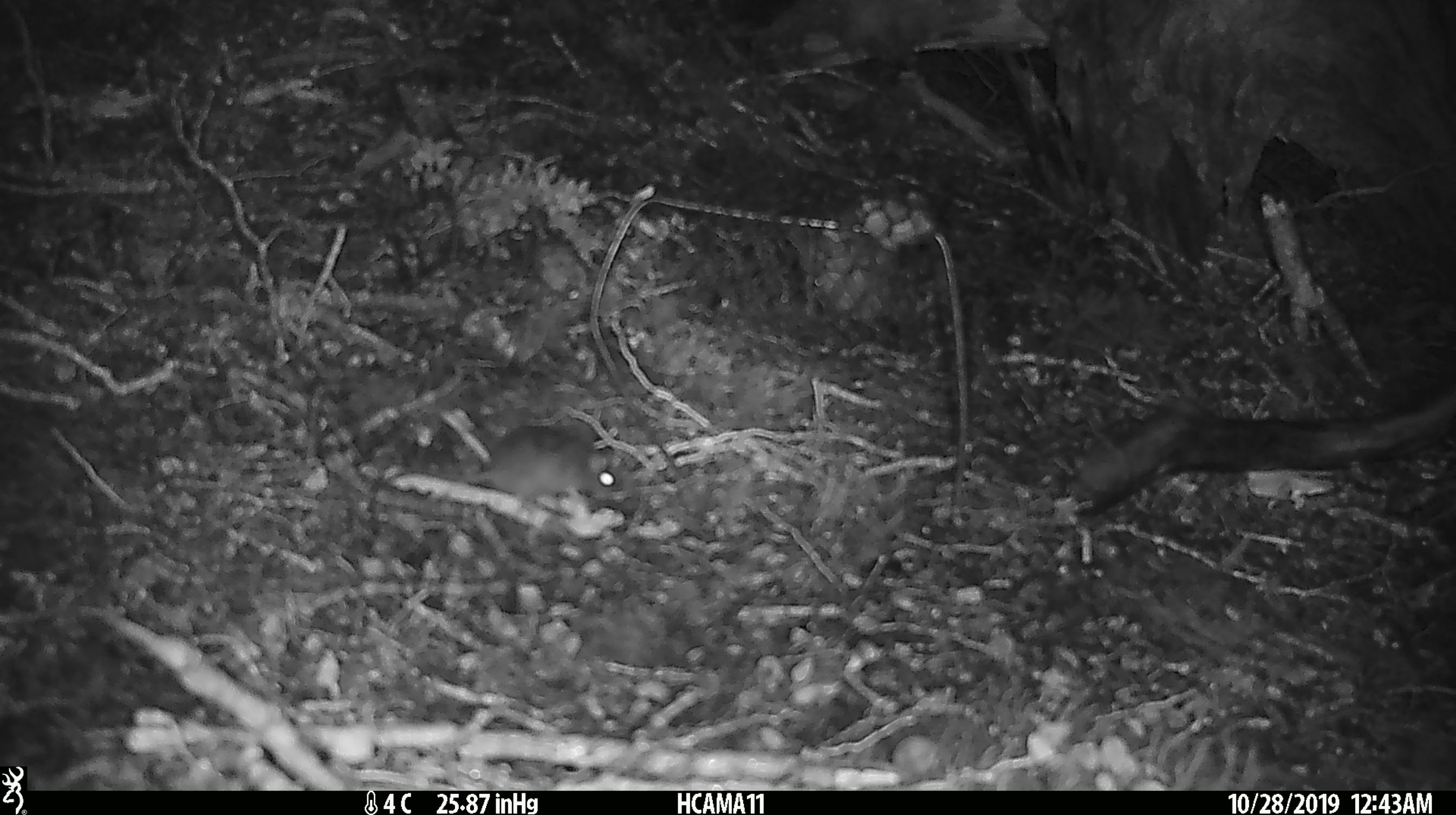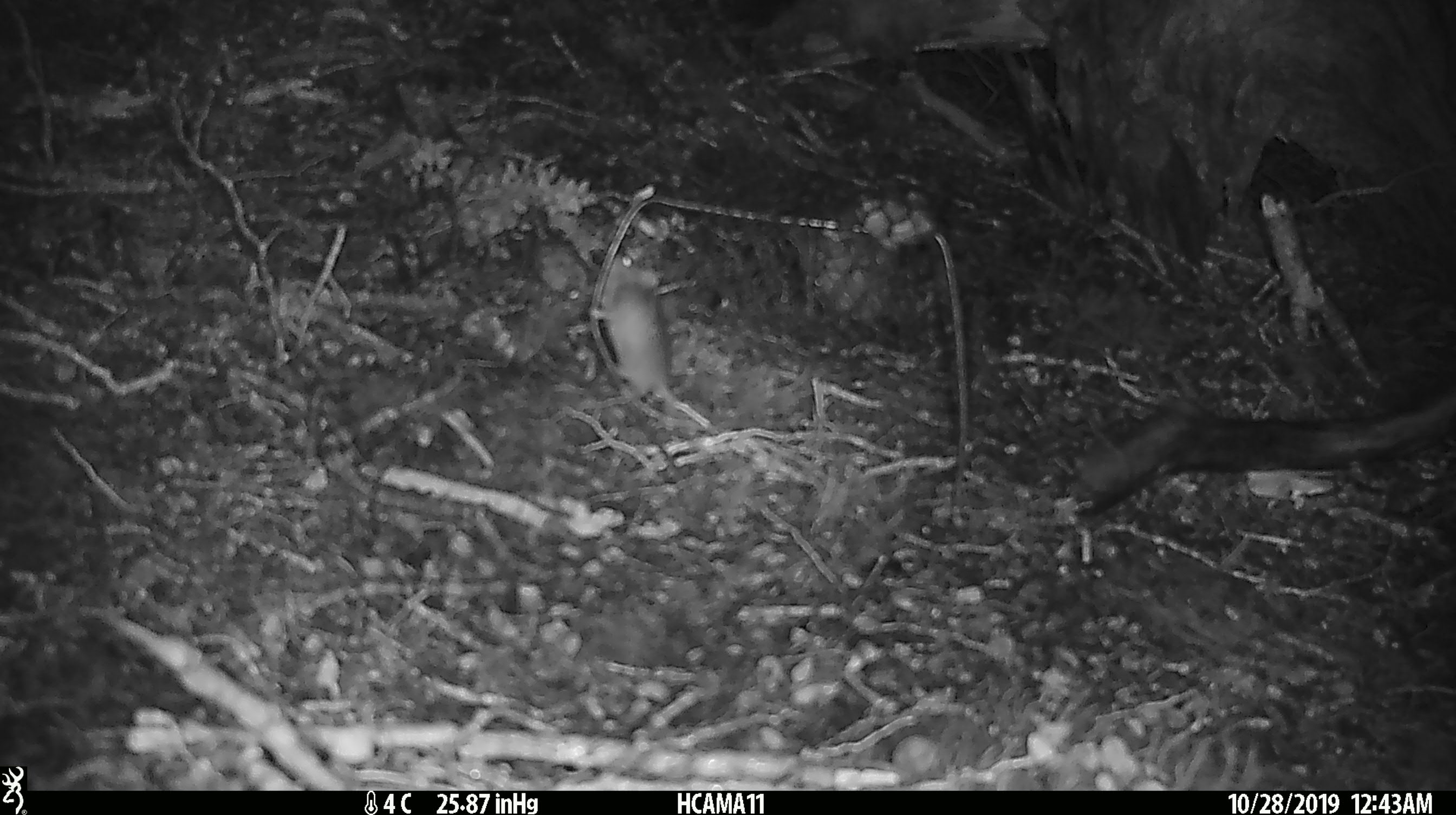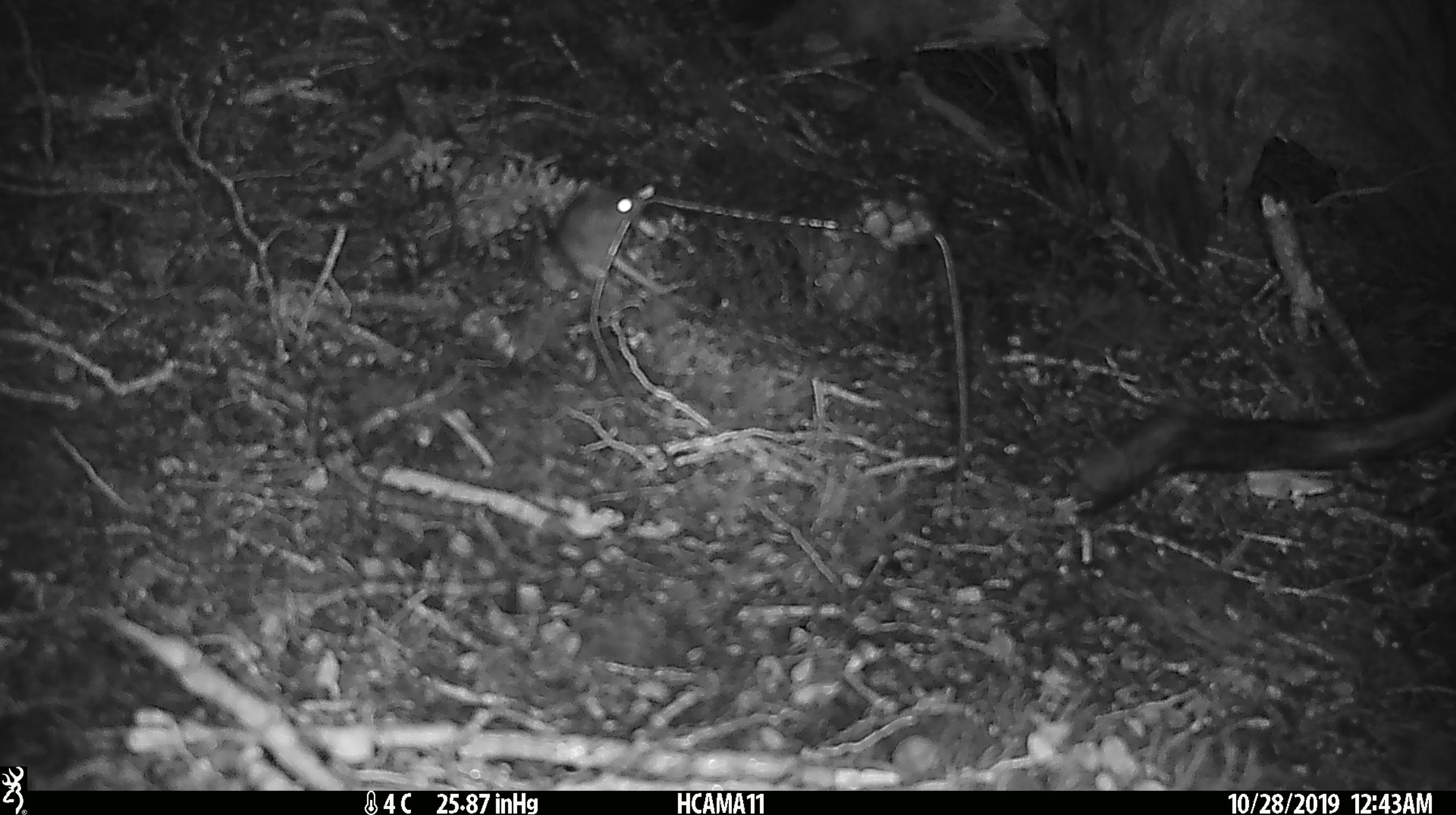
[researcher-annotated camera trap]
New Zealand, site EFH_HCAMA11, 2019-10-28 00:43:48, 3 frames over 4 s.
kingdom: Animalia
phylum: Chordata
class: Mammalia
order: Rodentia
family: Muridae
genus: Mus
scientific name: Mus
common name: mouse